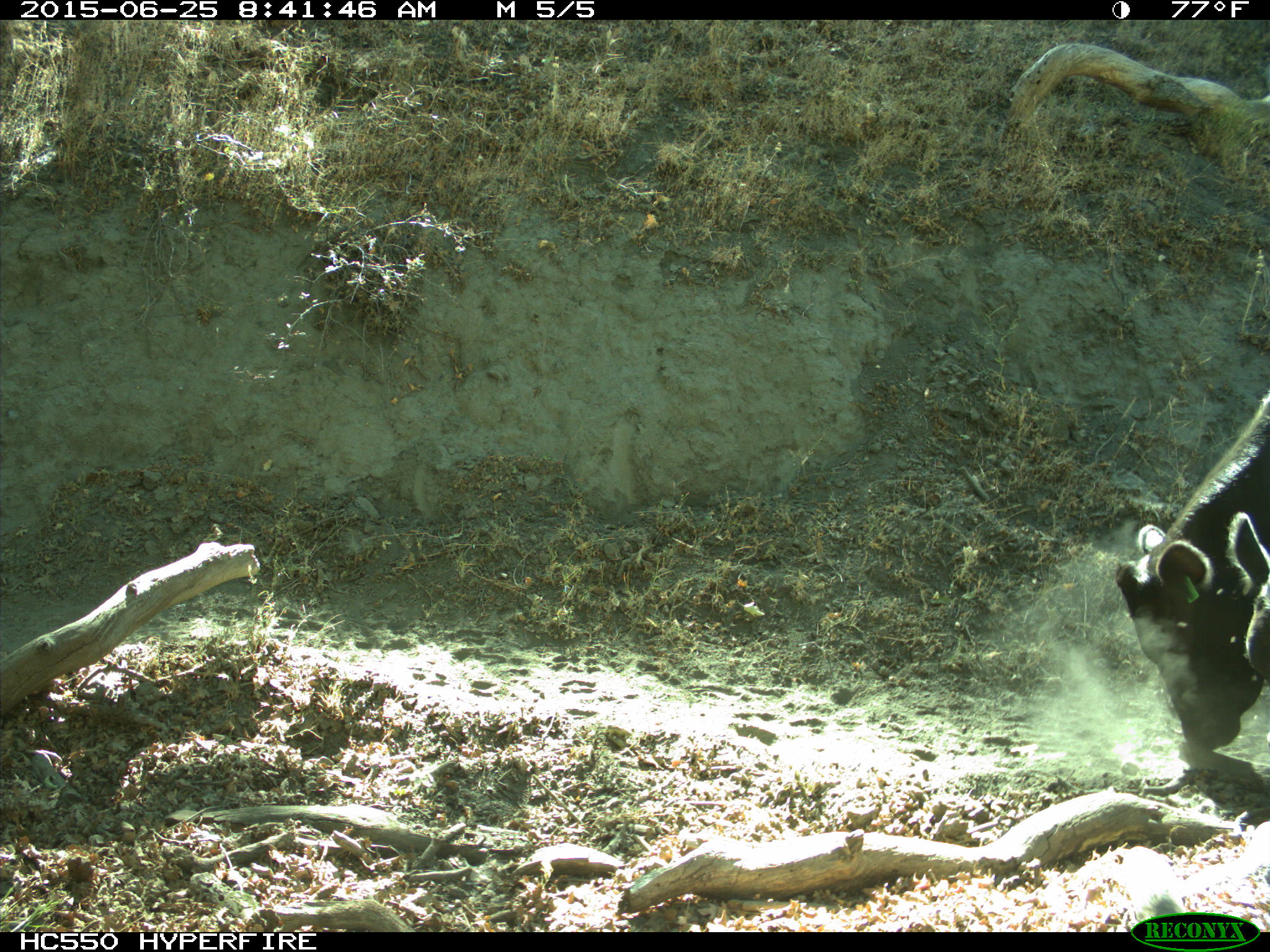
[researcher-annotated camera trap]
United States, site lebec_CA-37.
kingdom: Animalia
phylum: Chordata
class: Mammalia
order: Artiodactyla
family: Bovidae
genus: Bos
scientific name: Bos taurus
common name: domestic cow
Bos taurus (domestic cow).